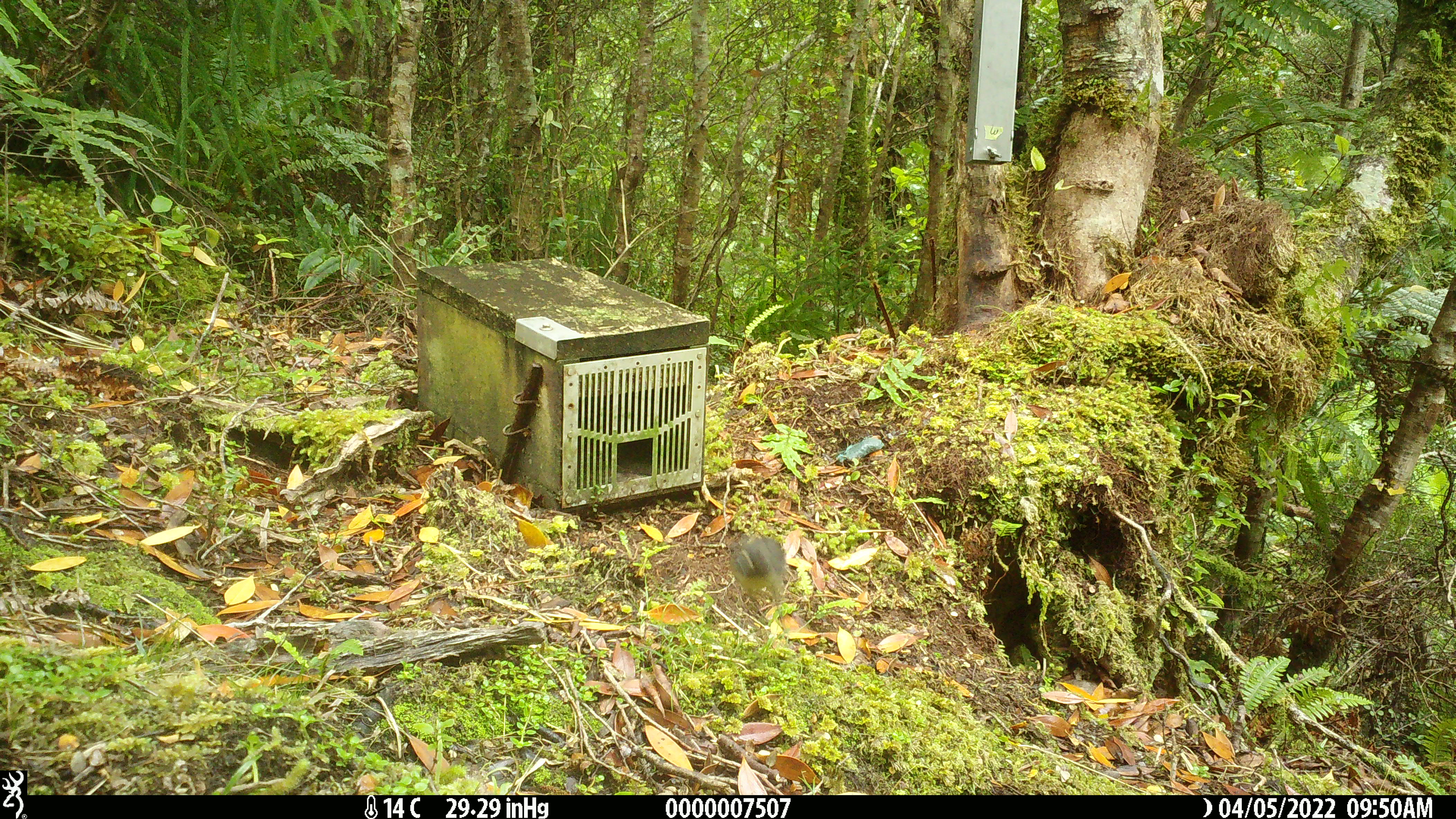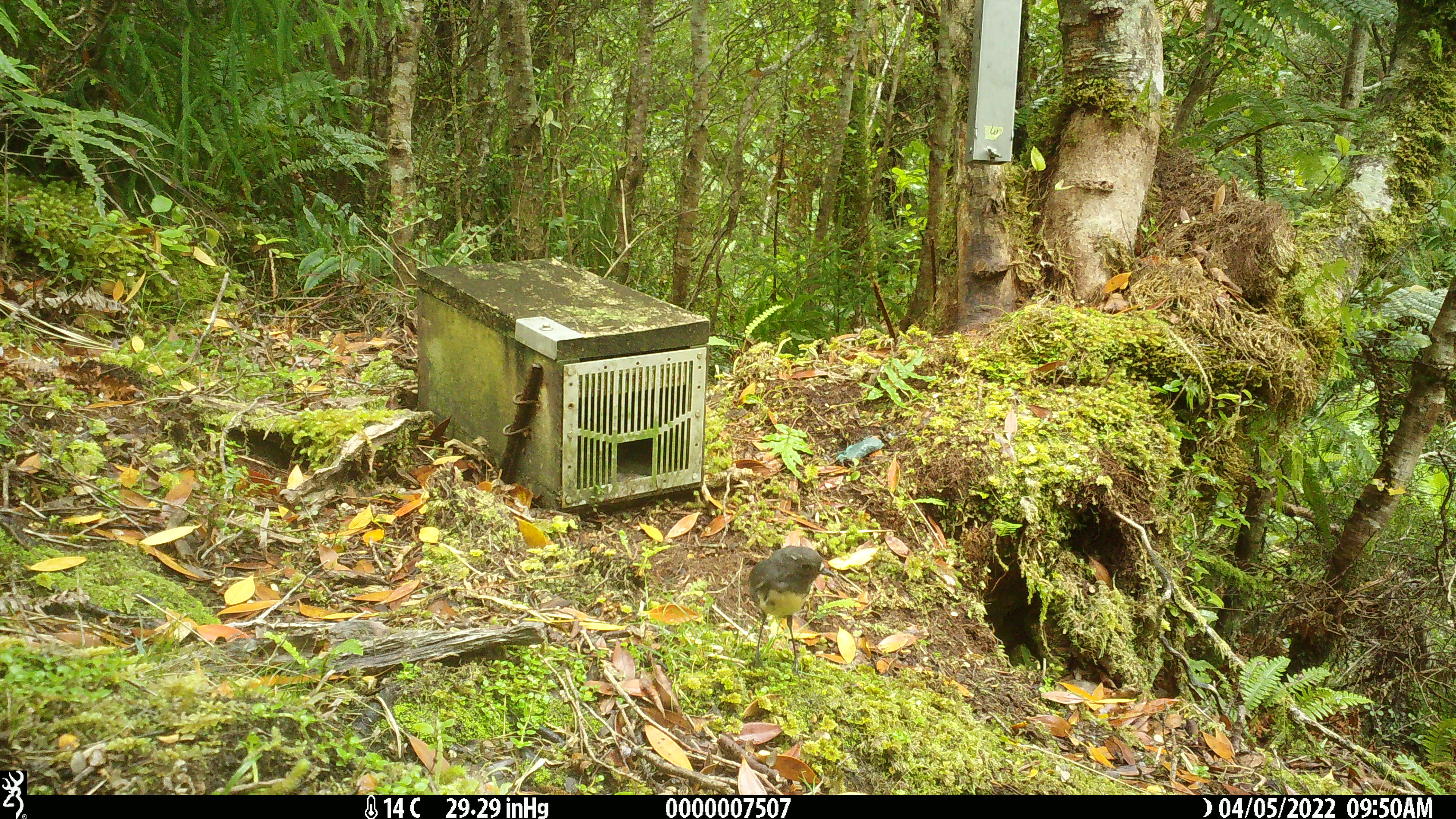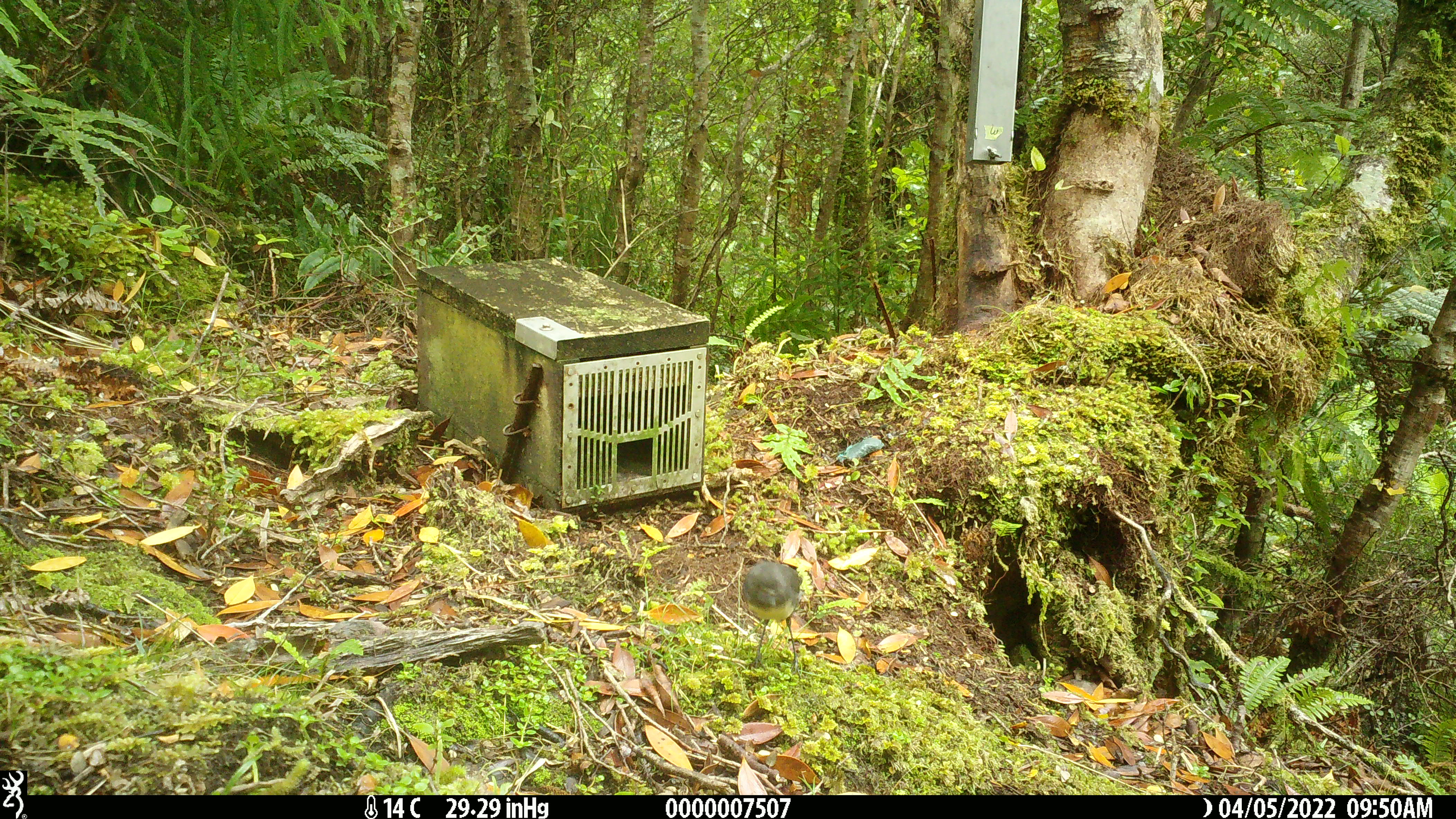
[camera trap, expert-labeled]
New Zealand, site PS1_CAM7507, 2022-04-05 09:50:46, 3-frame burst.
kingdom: Animalia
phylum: Chordata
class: Aves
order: Passeriformes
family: Petroicidae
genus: Petroica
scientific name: Petroica australis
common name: new zealand robin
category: robin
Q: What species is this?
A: Robin (new zealand robin) (Petroica australis).